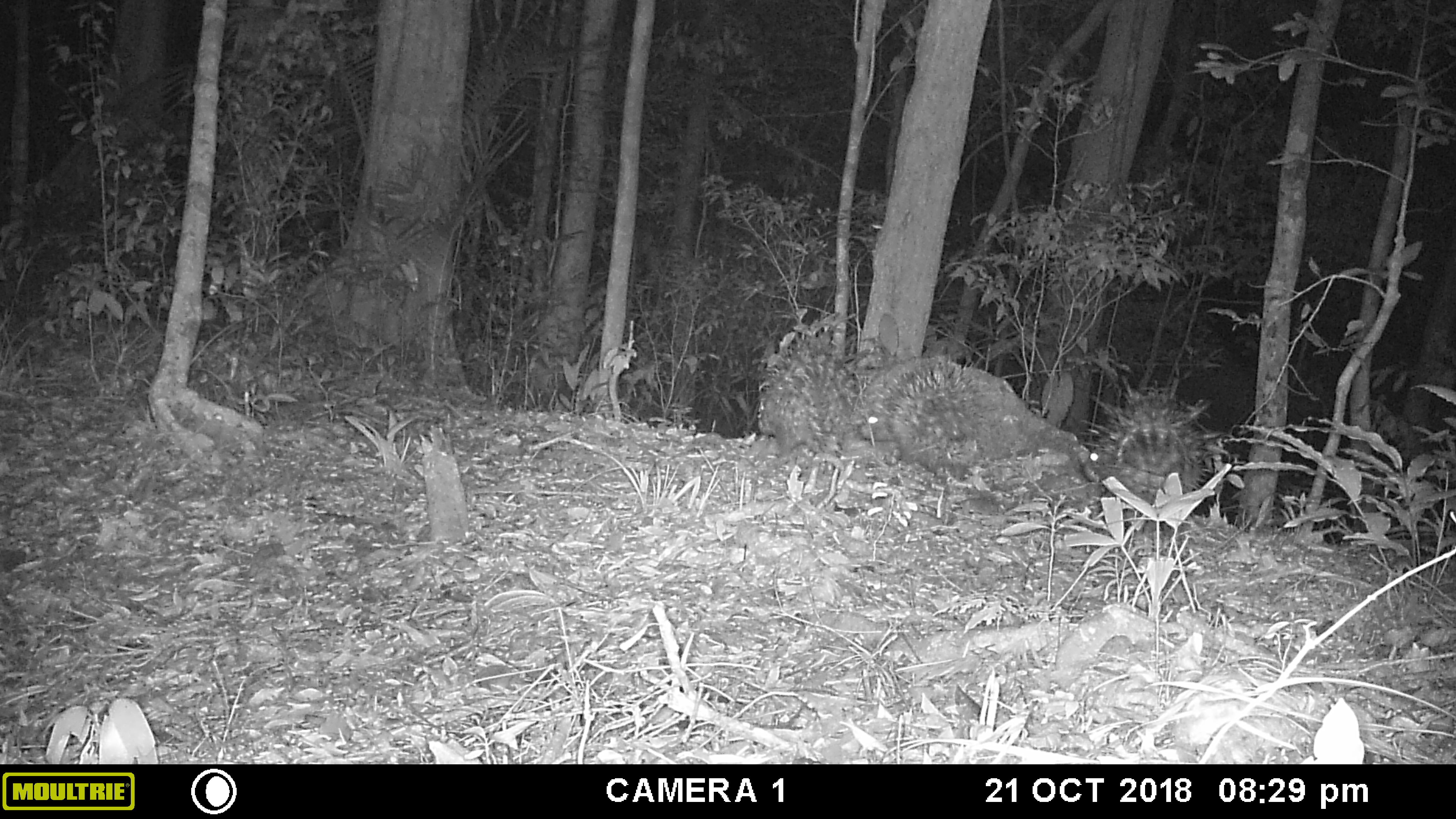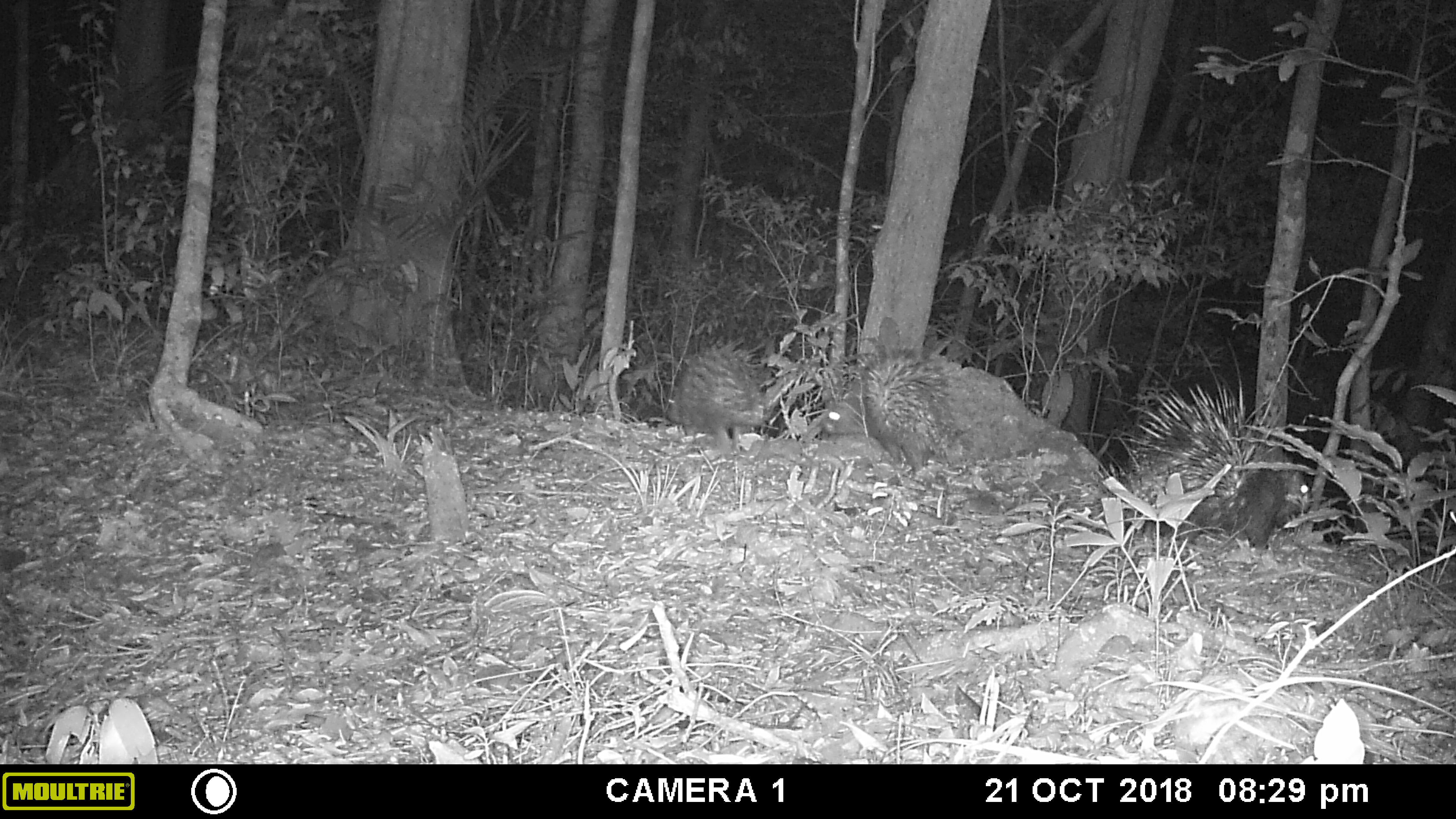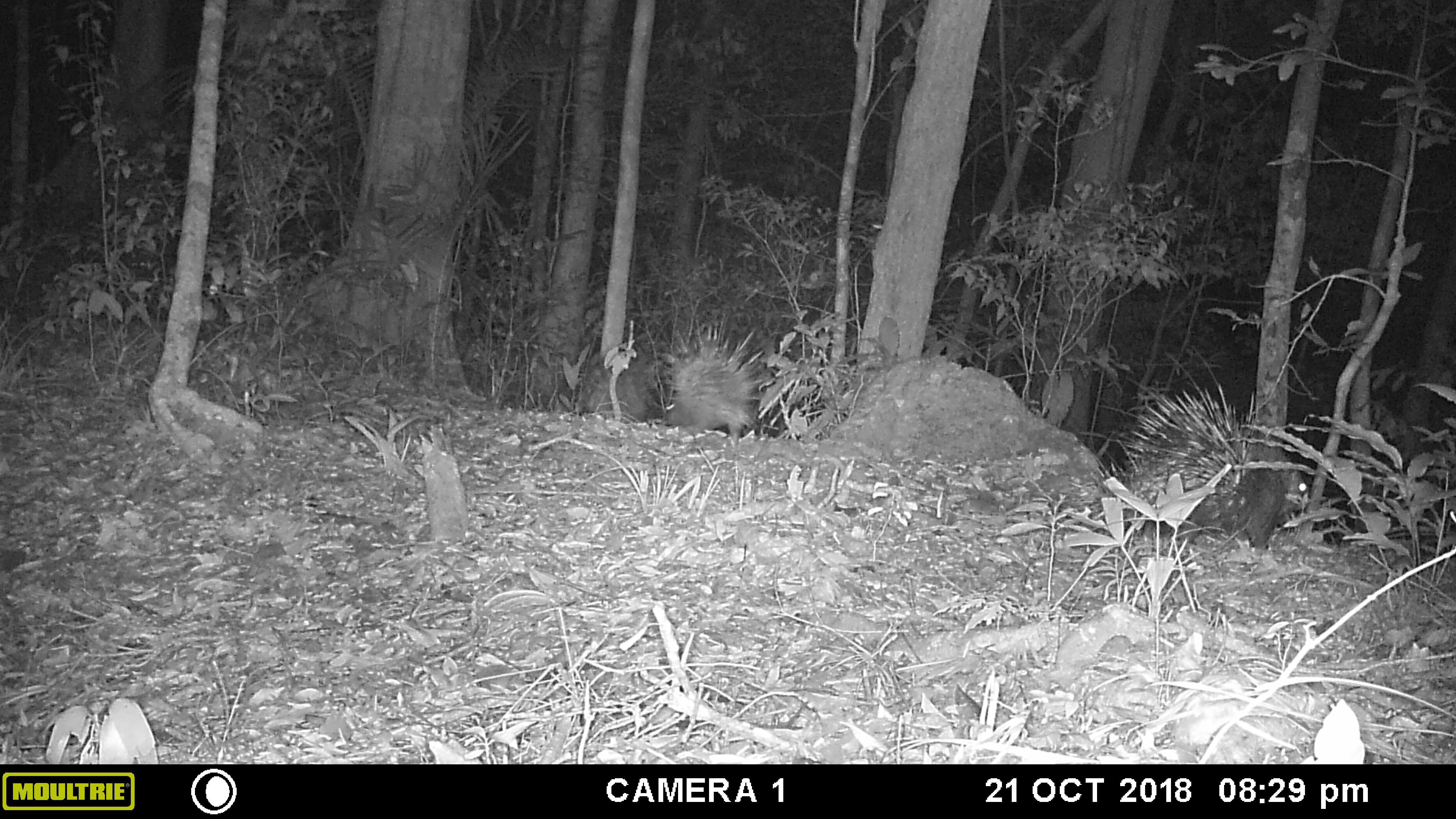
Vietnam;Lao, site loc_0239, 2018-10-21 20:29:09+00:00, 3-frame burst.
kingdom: Animalia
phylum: Chordata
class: Mammalia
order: Rodentia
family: Hystricidae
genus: Hystrix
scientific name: Hystrix brachyura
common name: malayan porcupine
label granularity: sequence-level